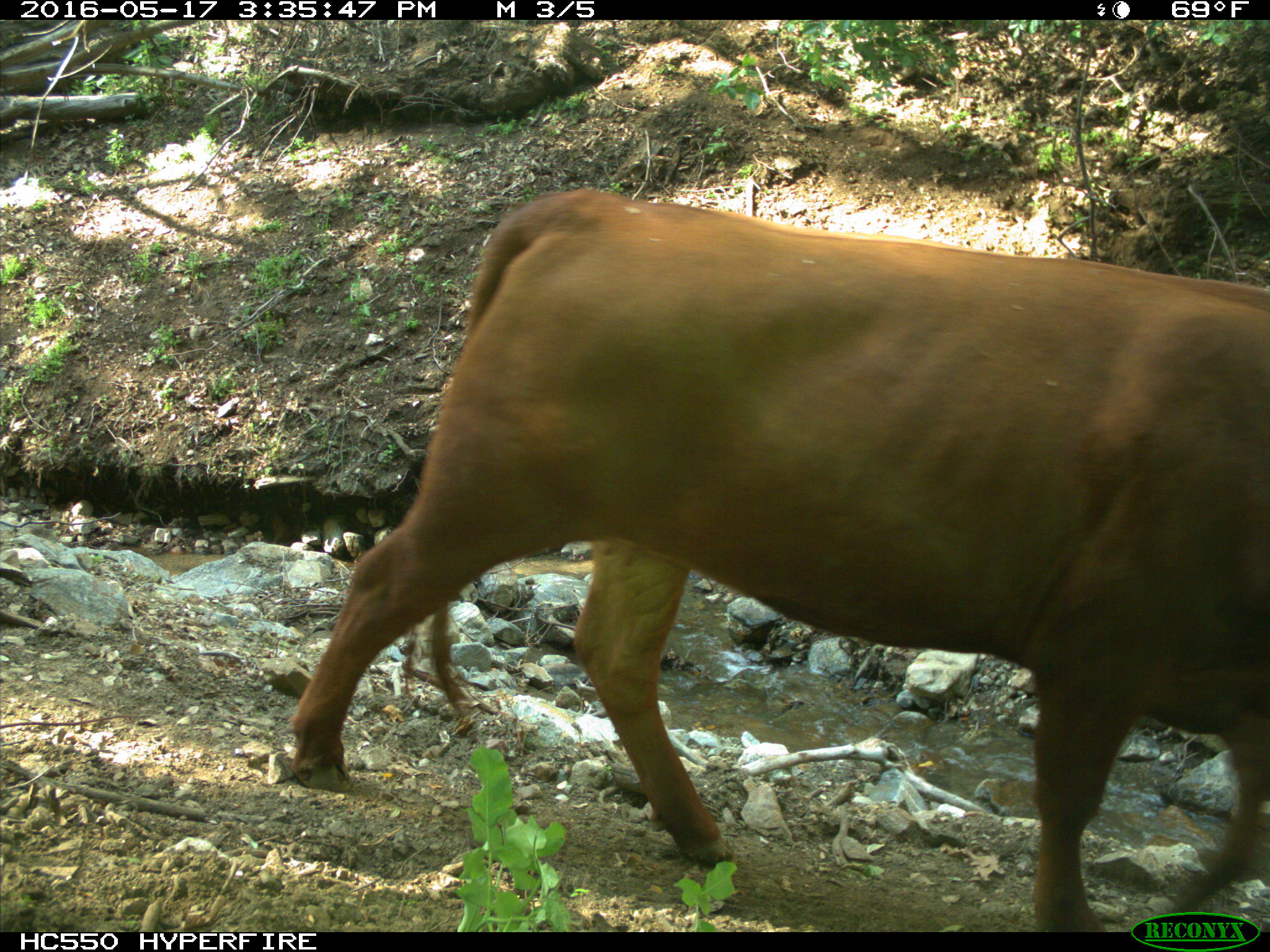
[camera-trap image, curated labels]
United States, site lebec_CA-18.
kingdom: Animalia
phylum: Chordata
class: Mammalia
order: Artiodactyla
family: Bovidae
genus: Bos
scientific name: Bos taurus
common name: domestic cow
Bos taurus (domestic cow).